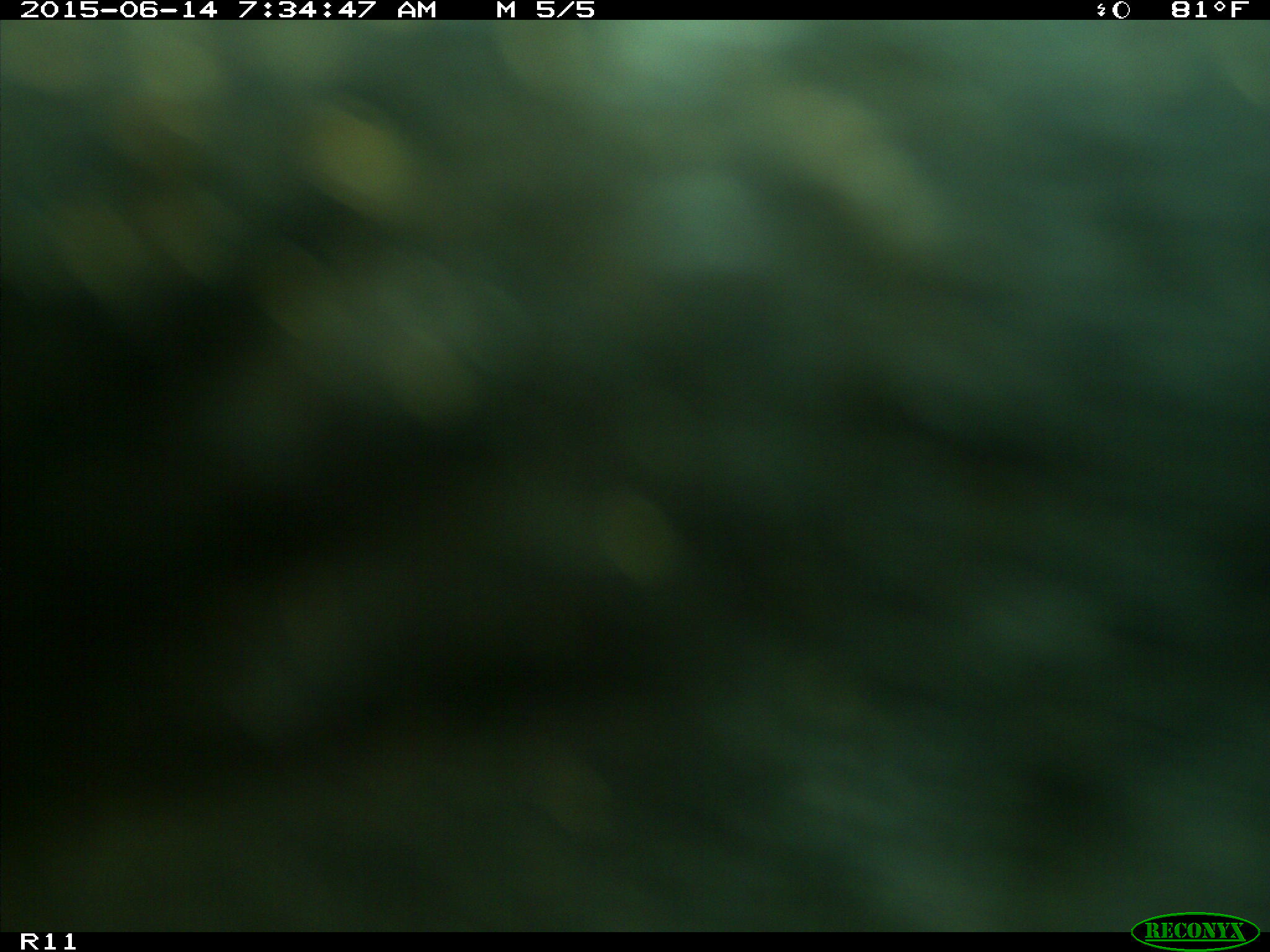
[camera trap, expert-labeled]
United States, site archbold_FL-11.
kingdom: Animalia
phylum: Chordata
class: Mammalia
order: Artiodactyla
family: Bovidae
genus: Bos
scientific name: Bos taurus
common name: domestic cow